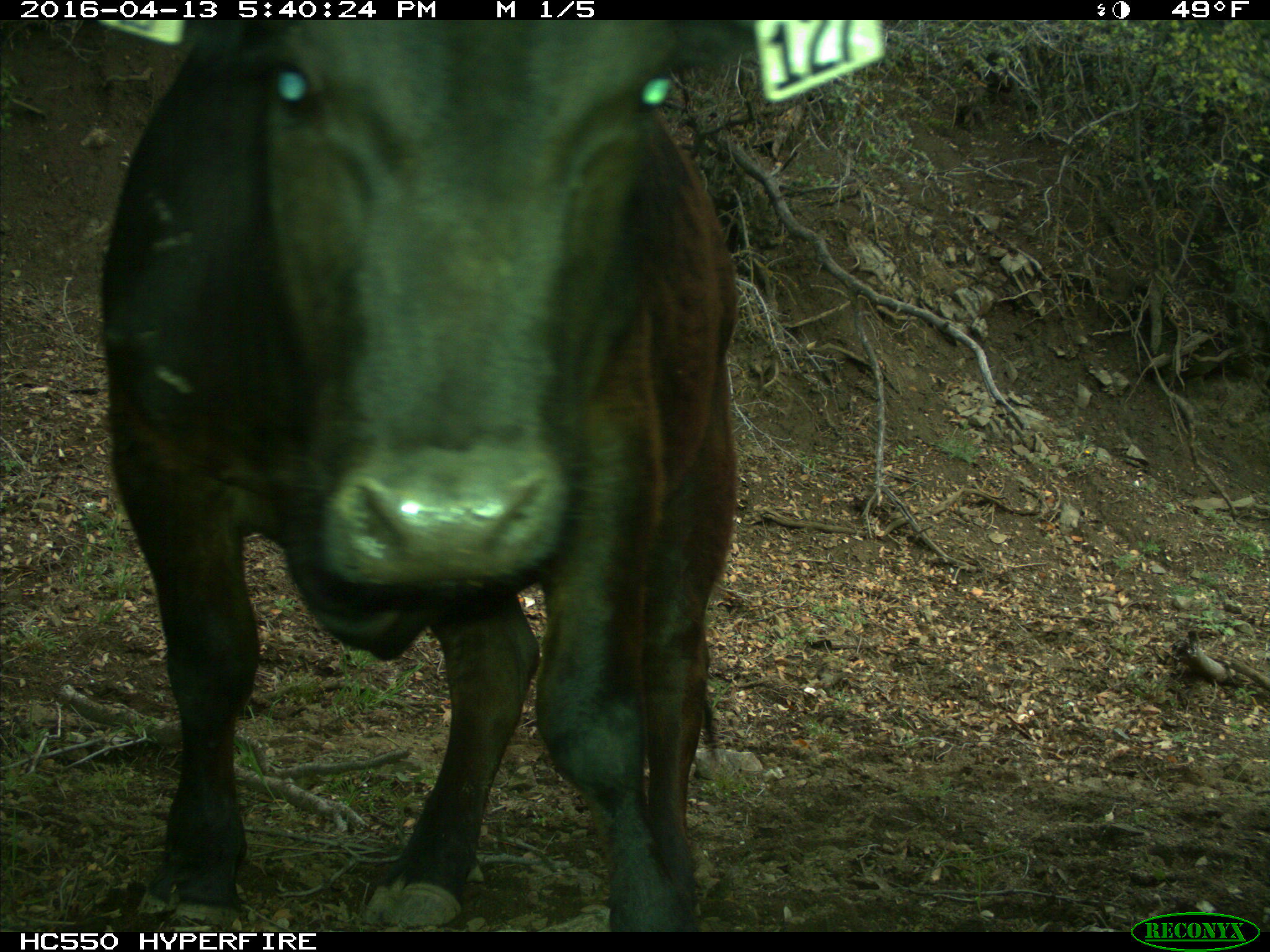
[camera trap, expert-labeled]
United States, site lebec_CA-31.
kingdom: Animalia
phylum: Chordata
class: Mammalia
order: Artiodactyla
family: Bovidae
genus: Bos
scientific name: Bos taurus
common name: domestic cow